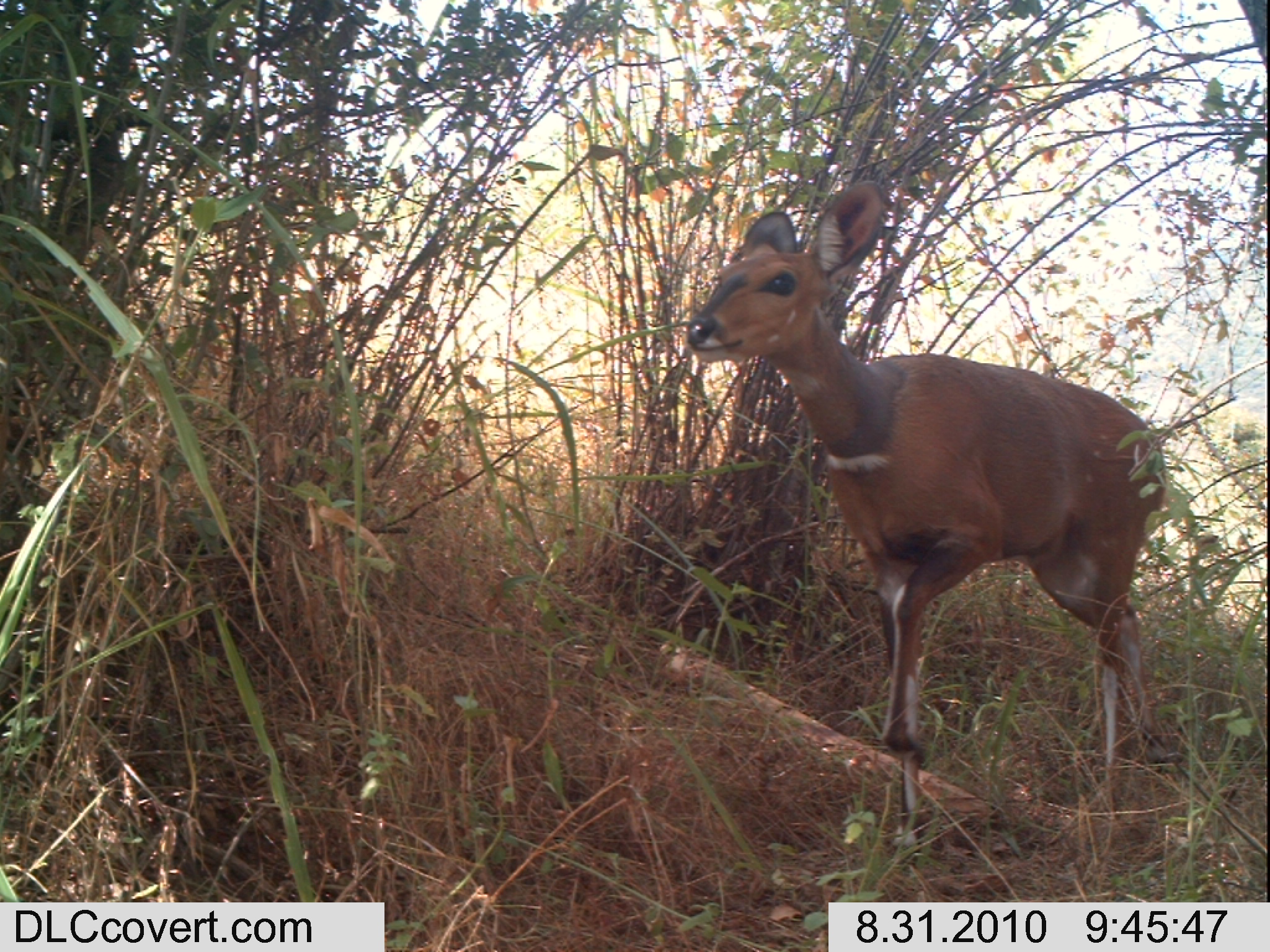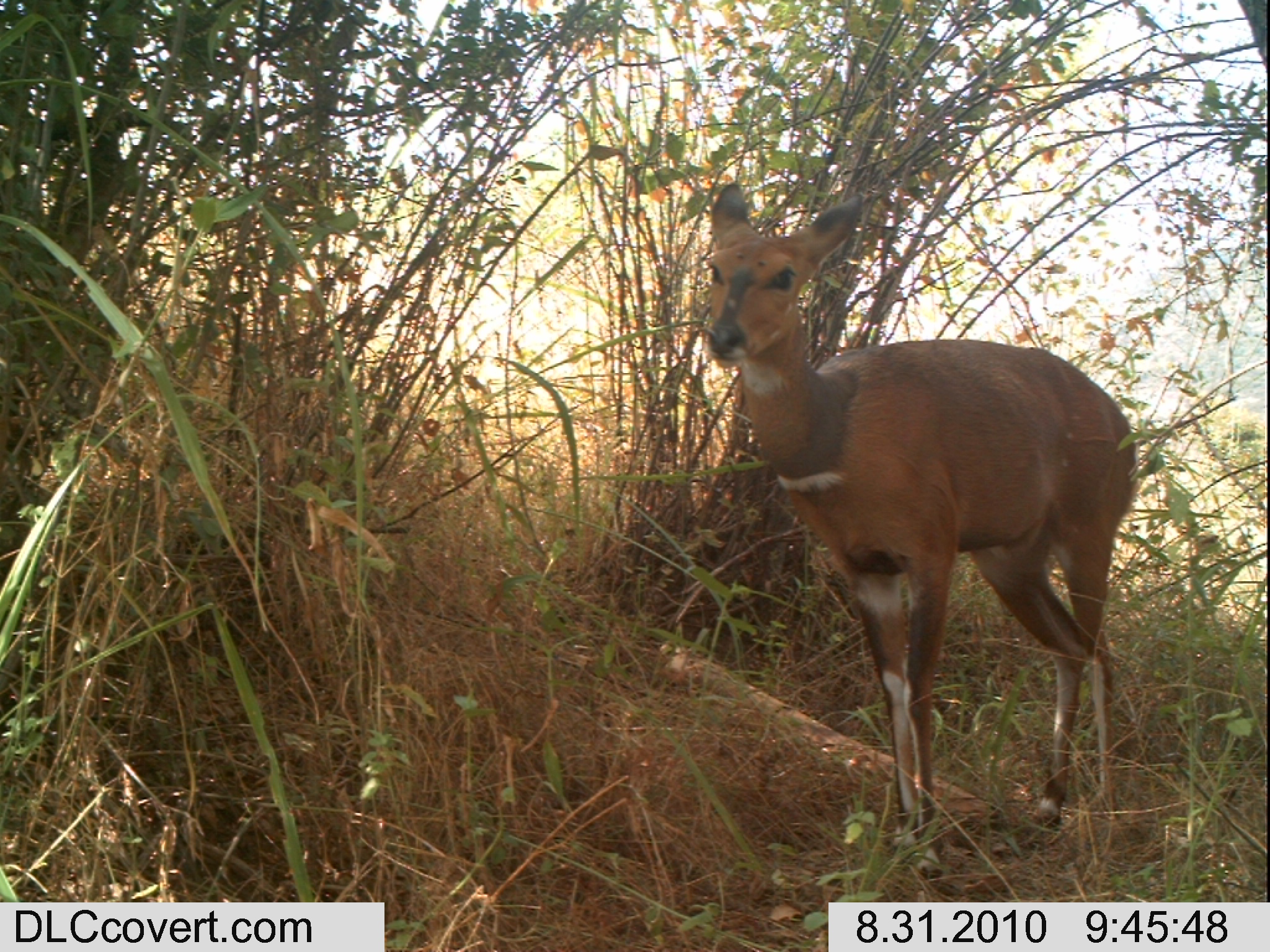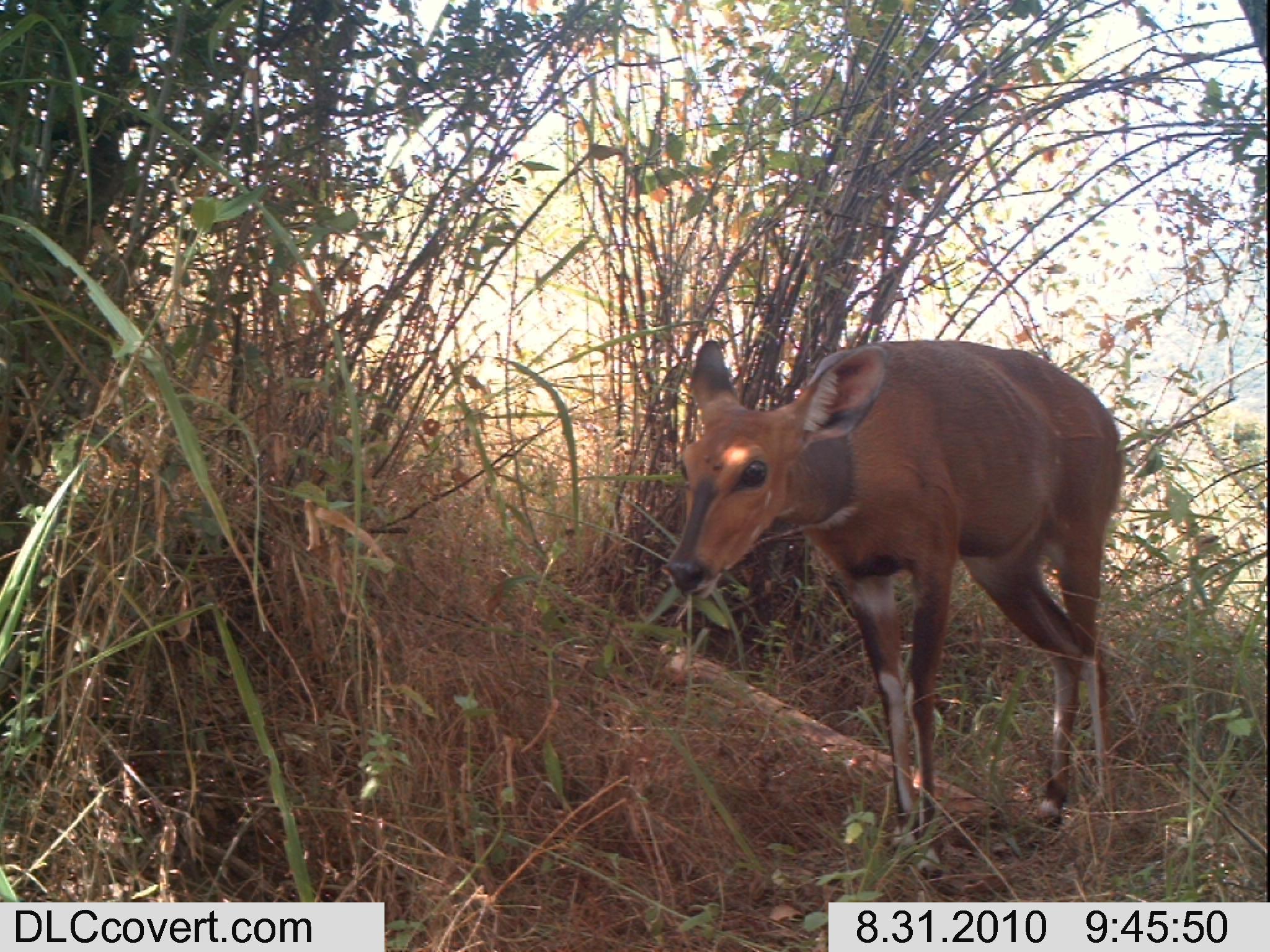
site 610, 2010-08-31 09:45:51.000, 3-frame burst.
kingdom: Animalia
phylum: Chordata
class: Mammalia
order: Artiodactyla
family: Bovidae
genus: Tragelaphus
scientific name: Tragelaphus scriptus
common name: bushbuck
Tragelaphus scriptus (bushbuck), count 1.